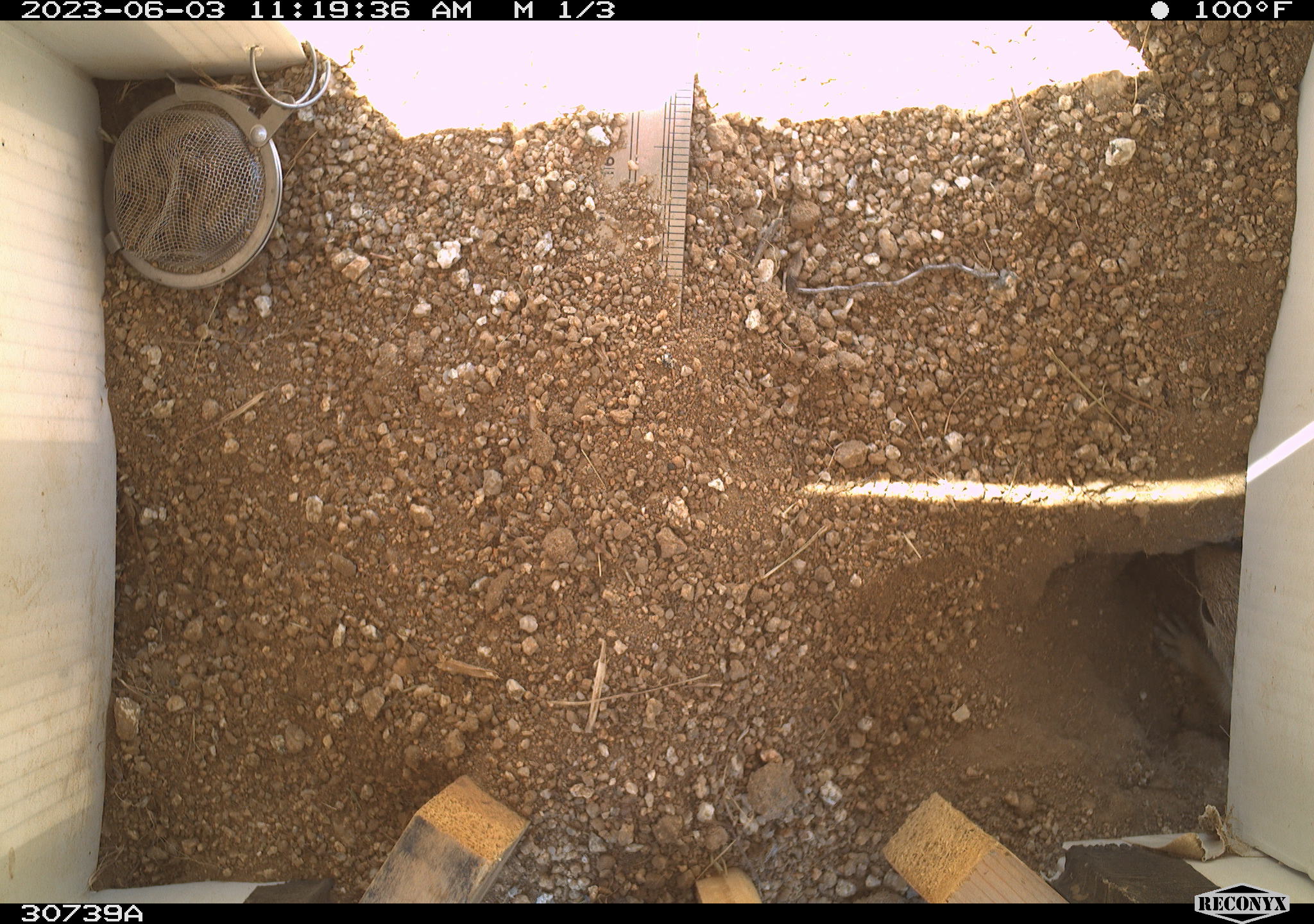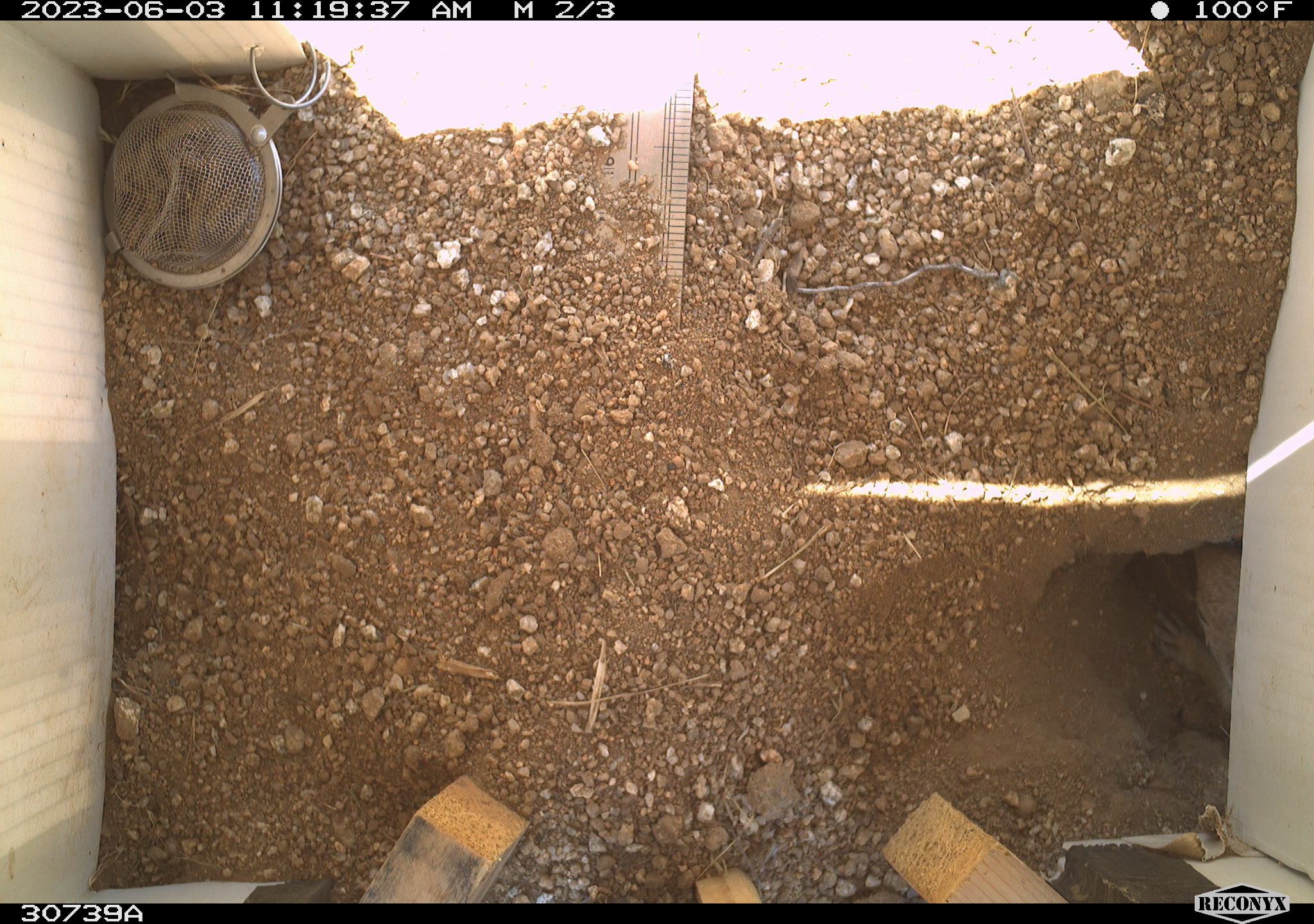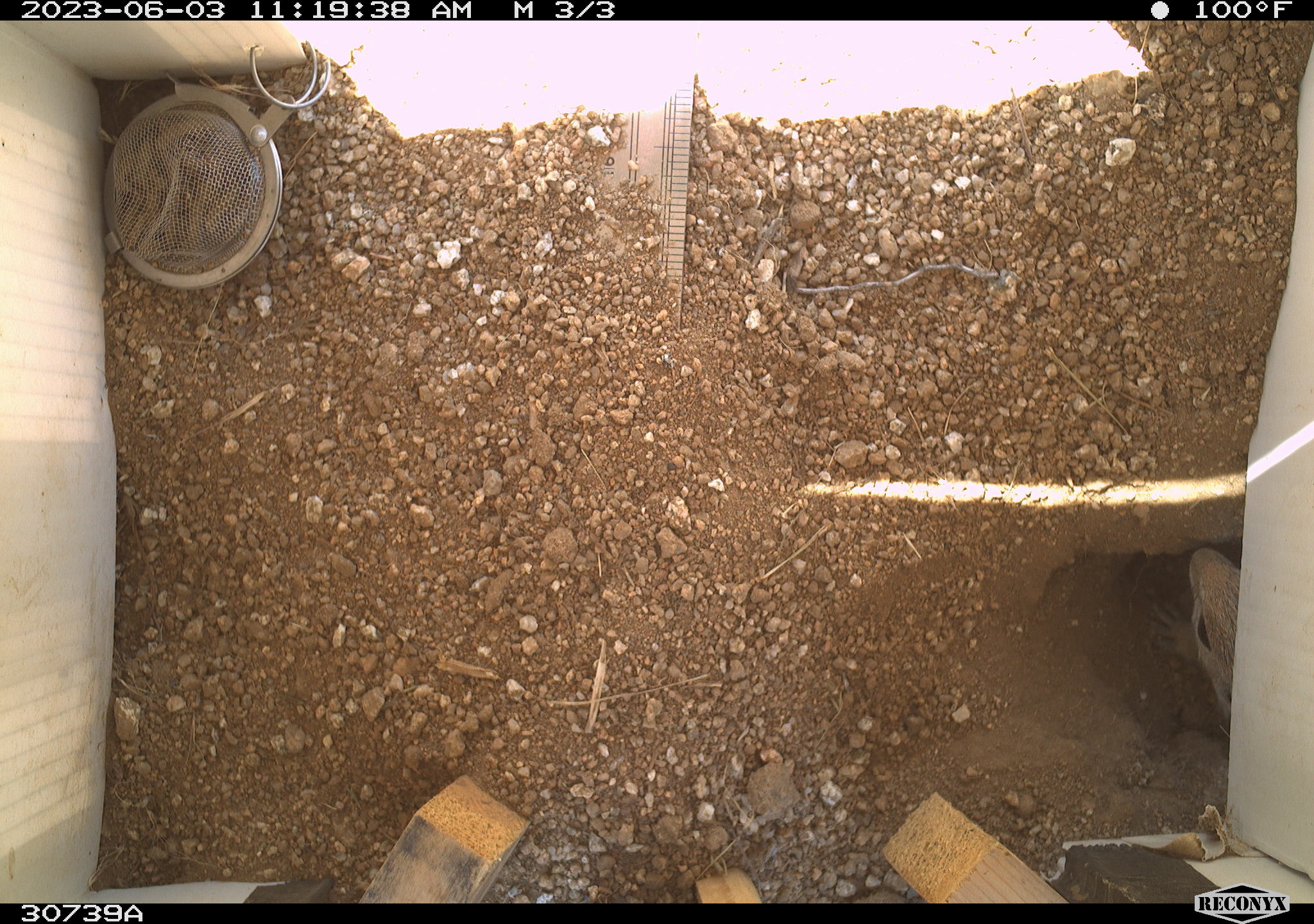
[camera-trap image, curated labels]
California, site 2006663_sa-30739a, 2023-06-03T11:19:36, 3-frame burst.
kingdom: Animalia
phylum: Chordata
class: Mammalia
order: Rodentia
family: Sciuridae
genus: Ammospermophilus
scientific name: Ammospermophilus leucurus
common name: white-tailed antelope squirrel